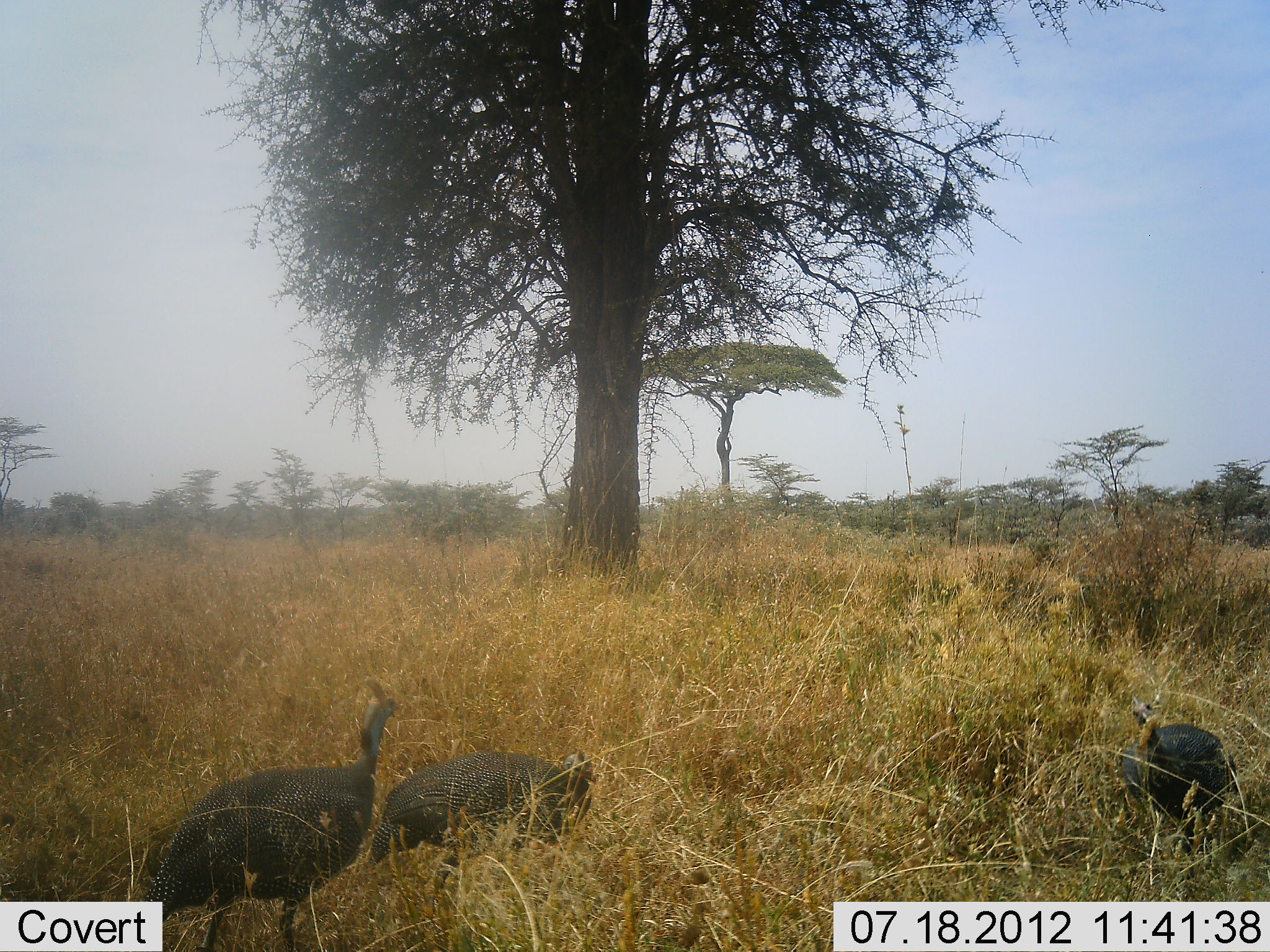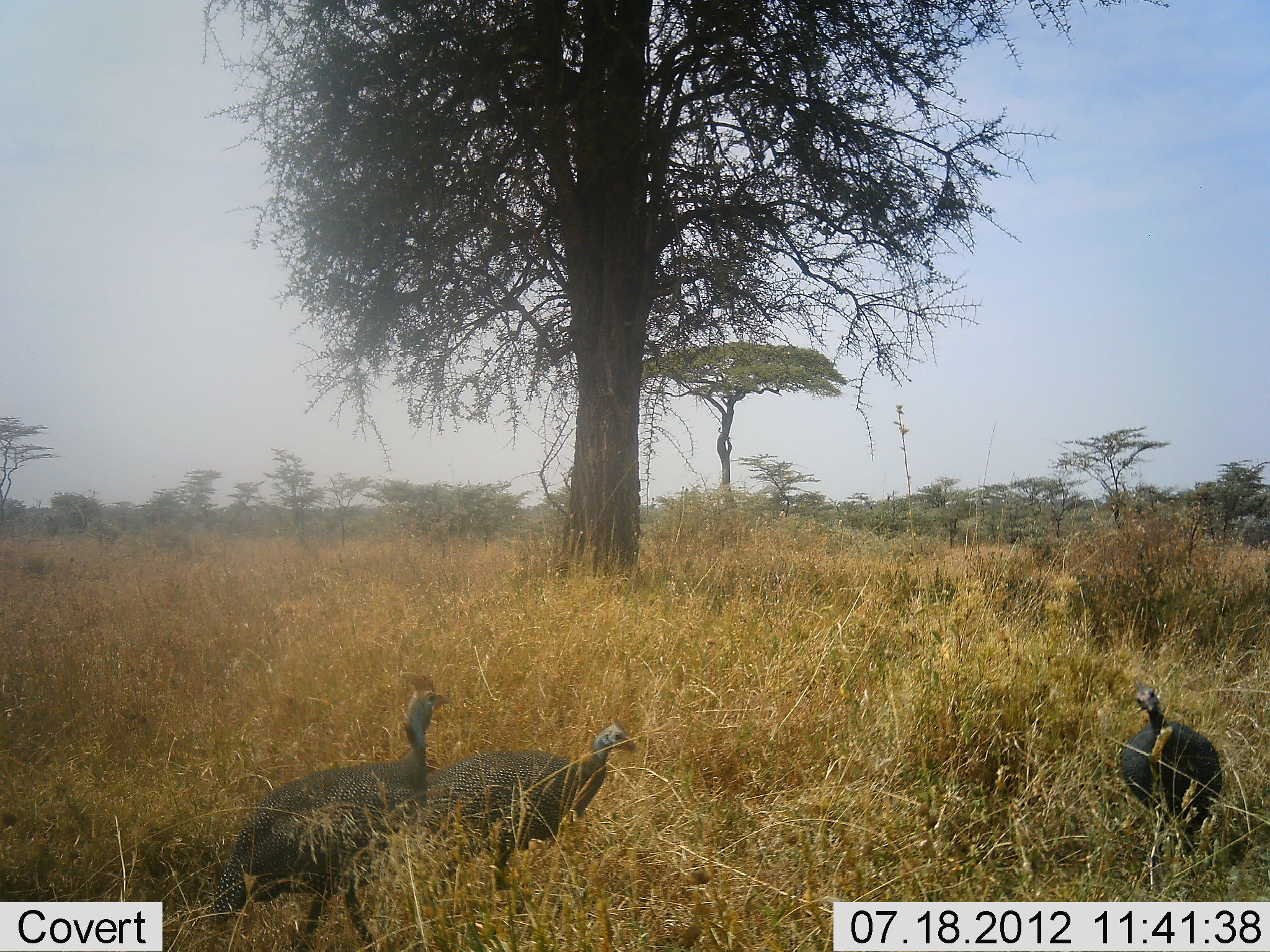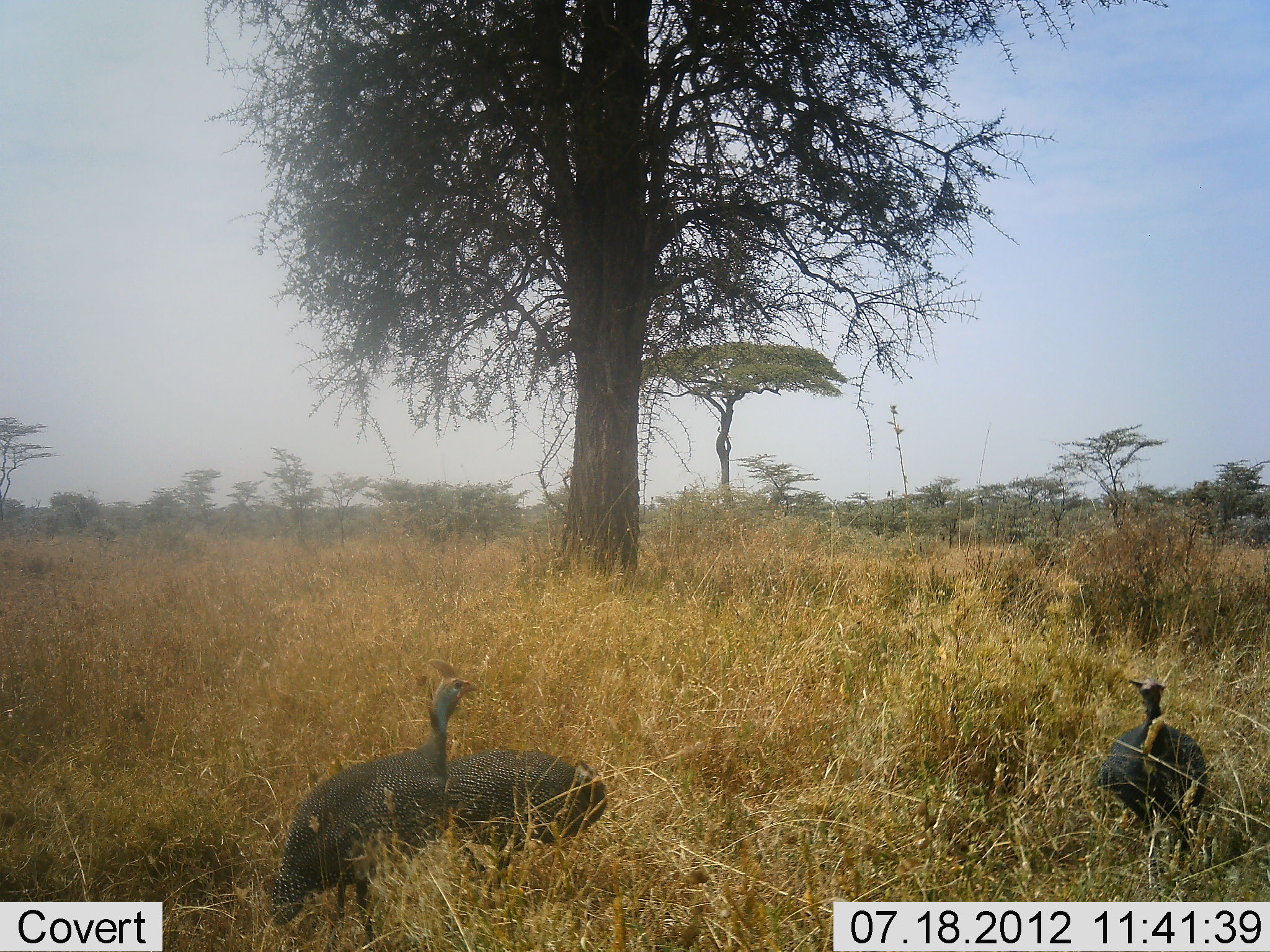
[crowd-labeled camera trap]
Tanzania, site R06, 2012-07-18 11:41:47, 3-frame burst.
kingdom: Animalia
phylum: Chordata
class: Aves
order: Galliformes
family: Numididae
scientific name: Numididae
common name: guinea fowl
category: guineafowl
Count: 3.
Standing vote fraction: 50%.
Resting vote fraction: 0%.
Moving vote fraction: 50%.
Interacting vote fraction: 10%.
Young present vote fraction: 0%.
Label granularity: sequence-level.